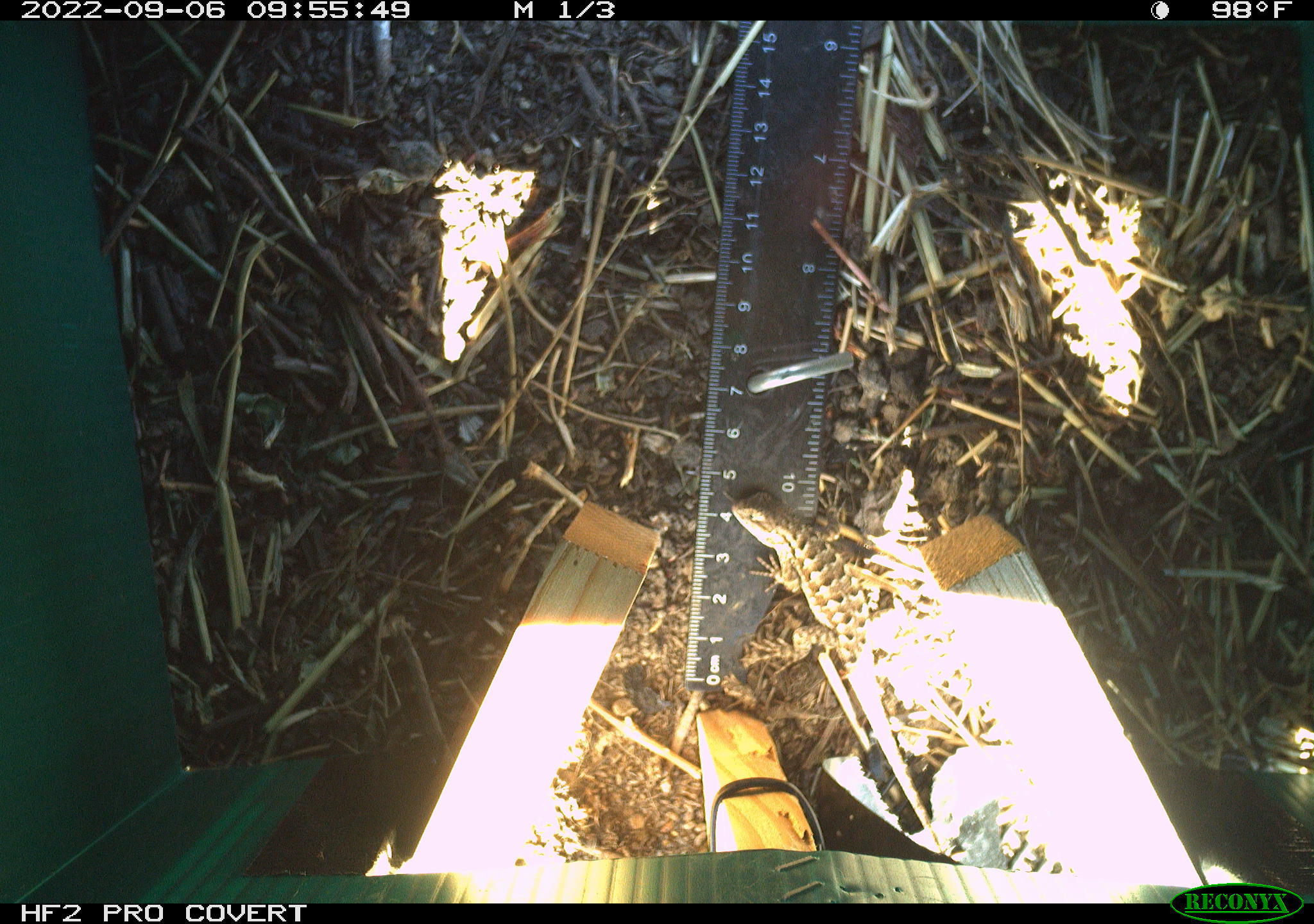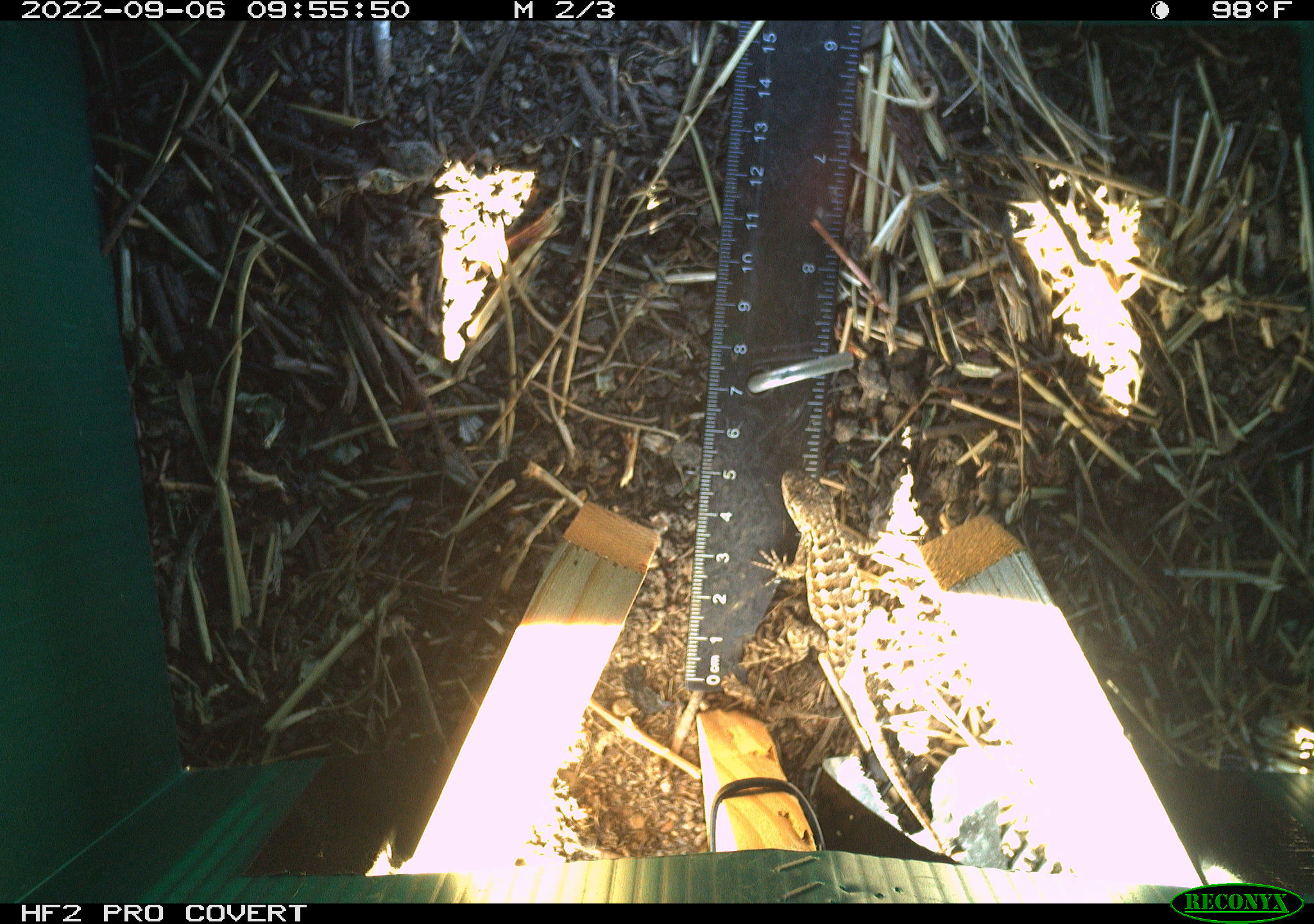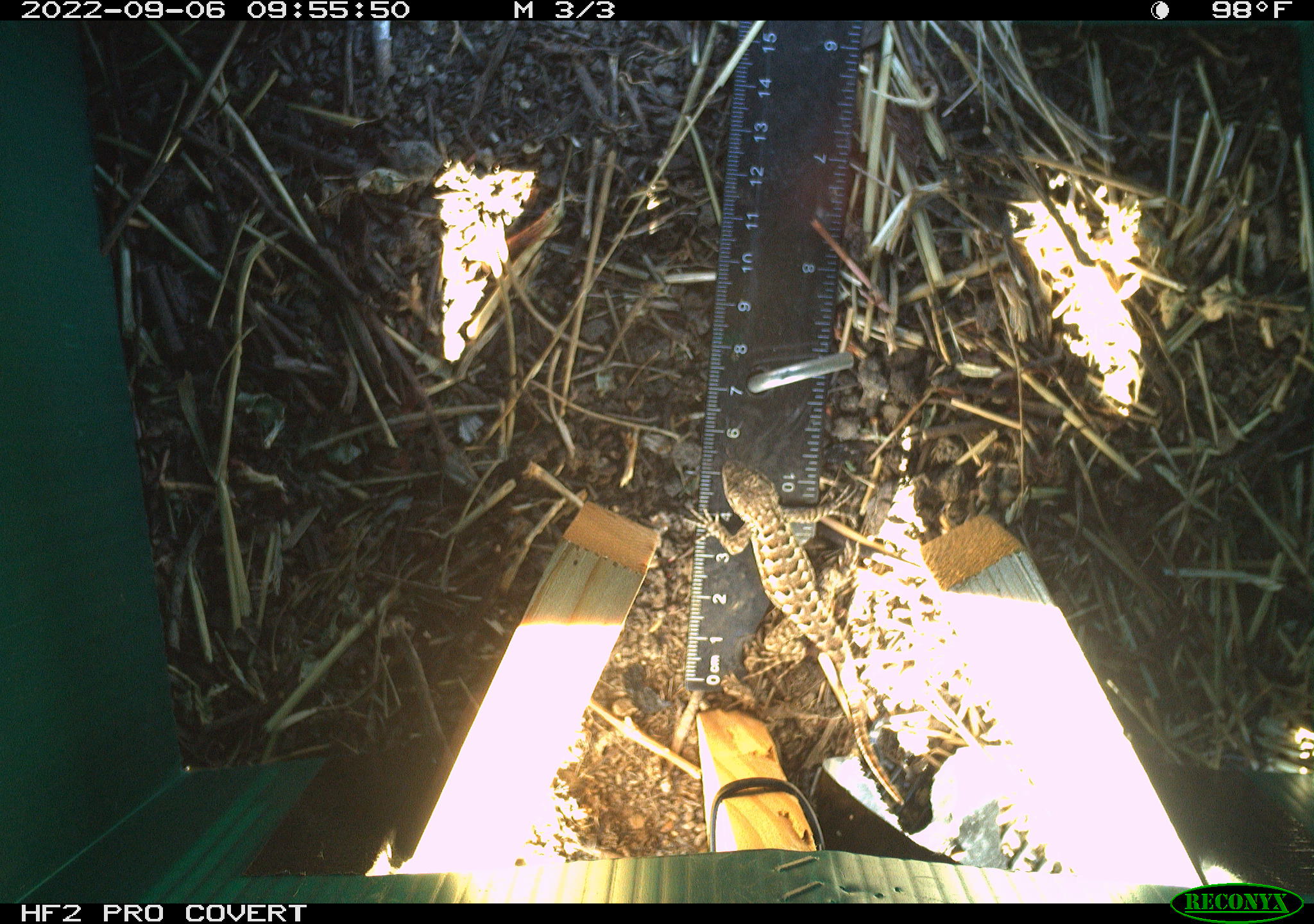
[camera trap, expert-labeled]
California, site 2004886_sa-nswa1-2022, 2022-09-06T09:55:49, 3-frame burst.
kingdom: Animalia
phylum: Chordata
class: Reptilia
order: Squamata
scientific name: Squamata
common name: lizards and snakes